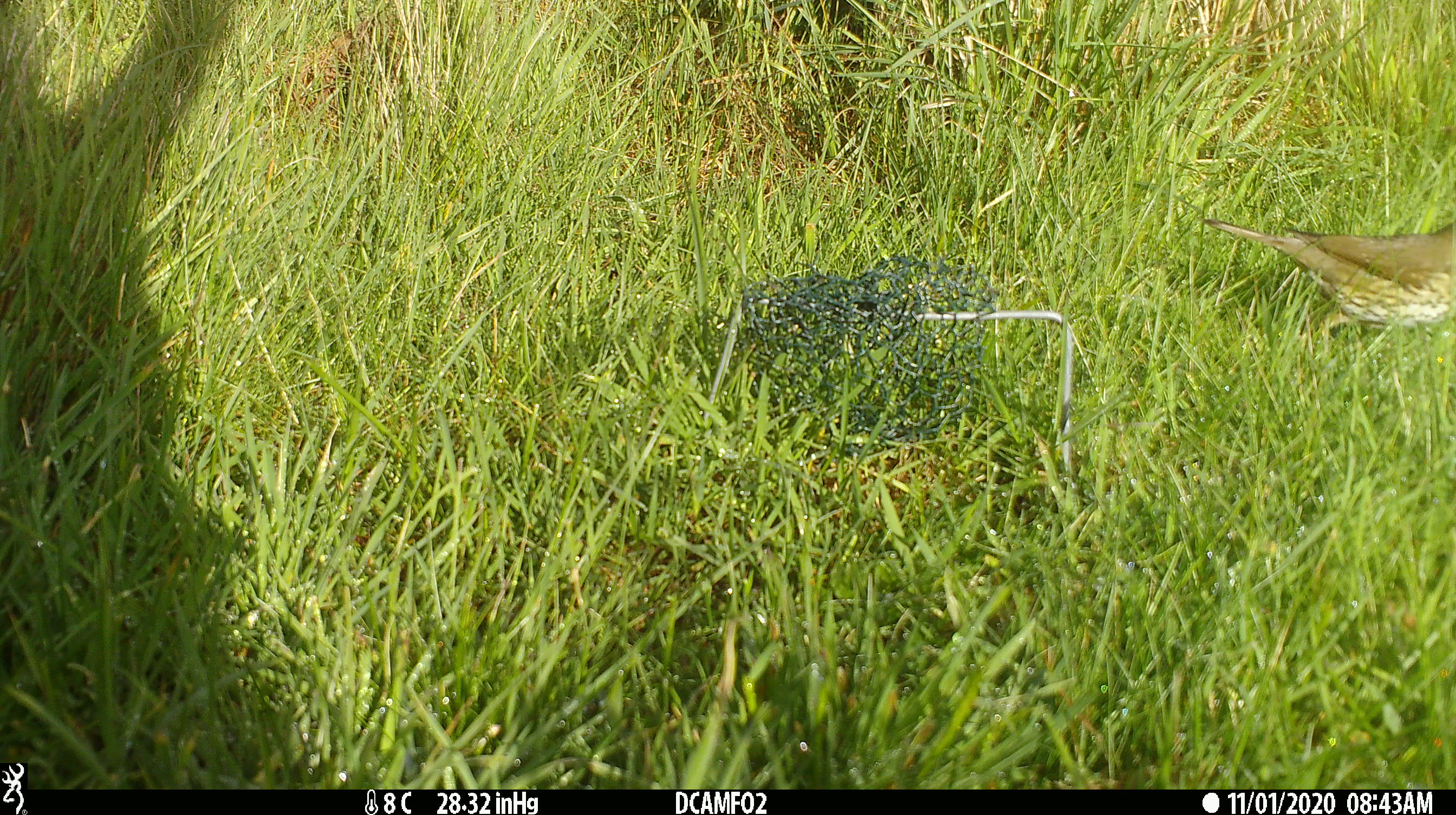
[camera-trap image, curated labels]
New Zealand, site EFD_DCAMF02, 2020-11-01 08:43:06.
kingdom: Animalia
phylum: Chordata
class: Aves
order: Passeriformes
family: Turdidae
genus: Turdus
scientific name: Turdus philomelos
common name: song thrush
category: thrush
Thrush (song thrush) (Turdus philomelos).